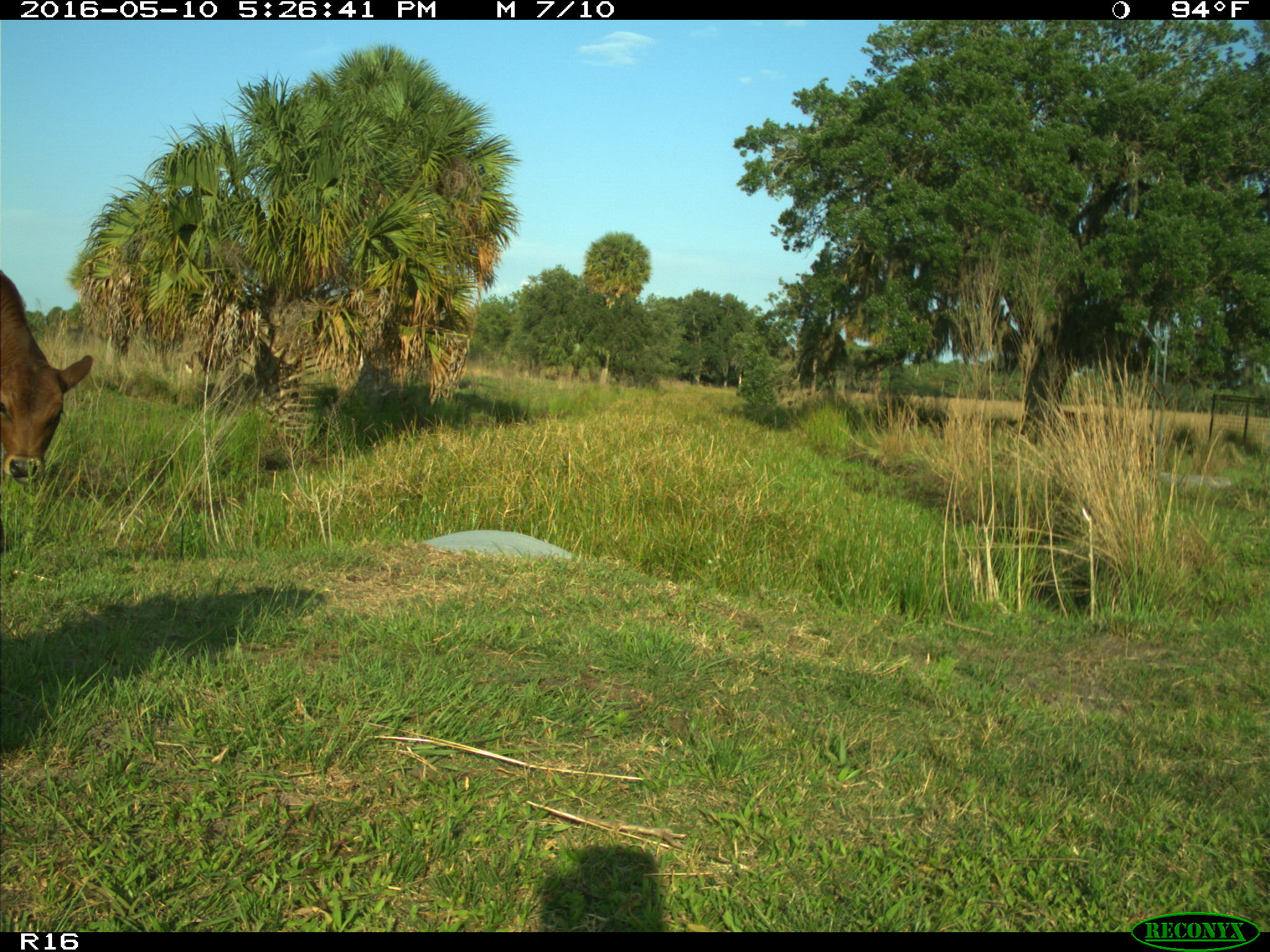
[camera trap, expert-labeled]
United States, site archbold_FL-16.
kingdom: Animalia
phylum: Chordata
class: Mammalia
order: Artiodactyla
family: Bovidae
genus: Bos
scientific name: Bos taurus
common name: domestic cow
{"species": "Bos taurus (domestic cow)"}